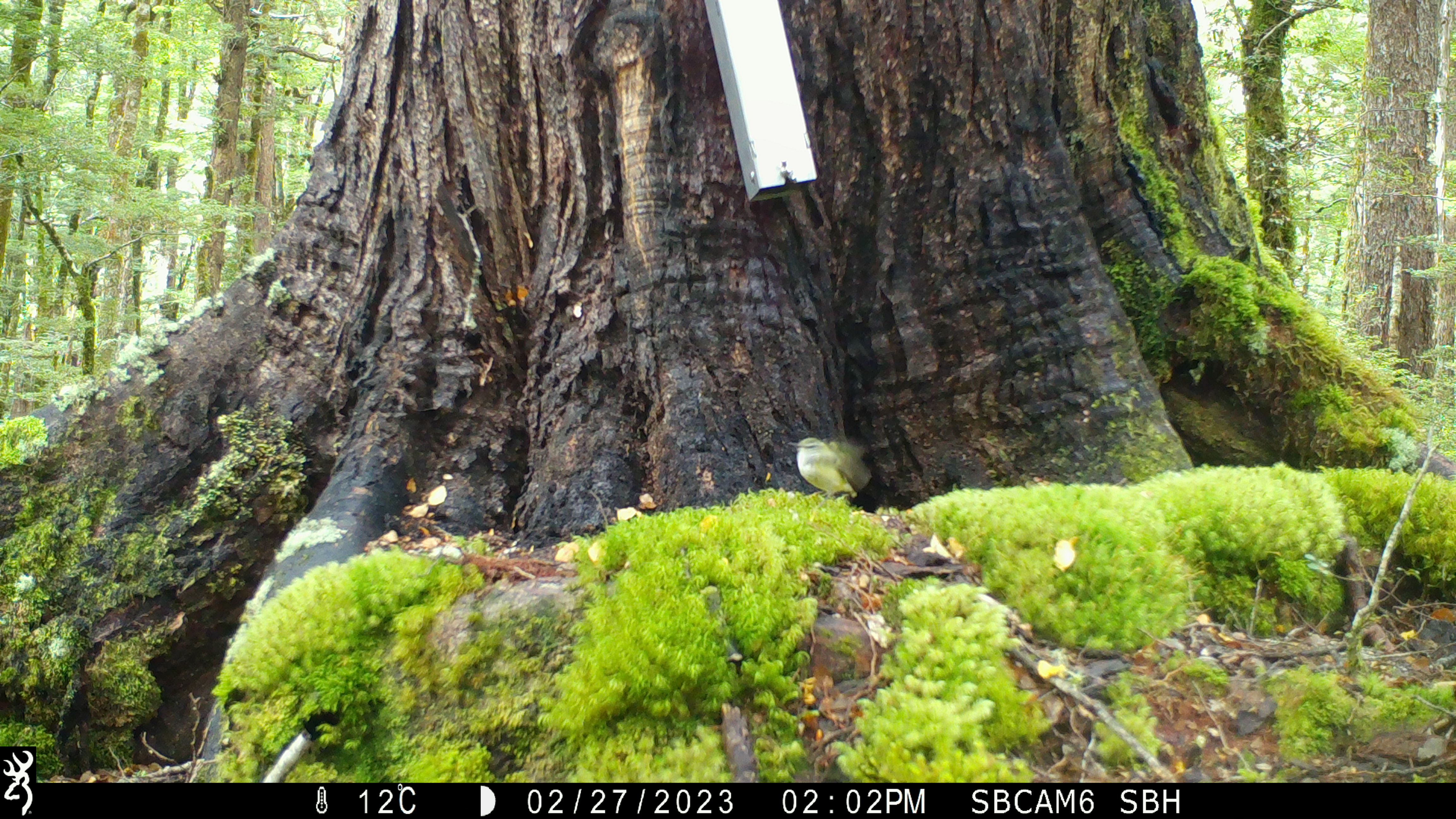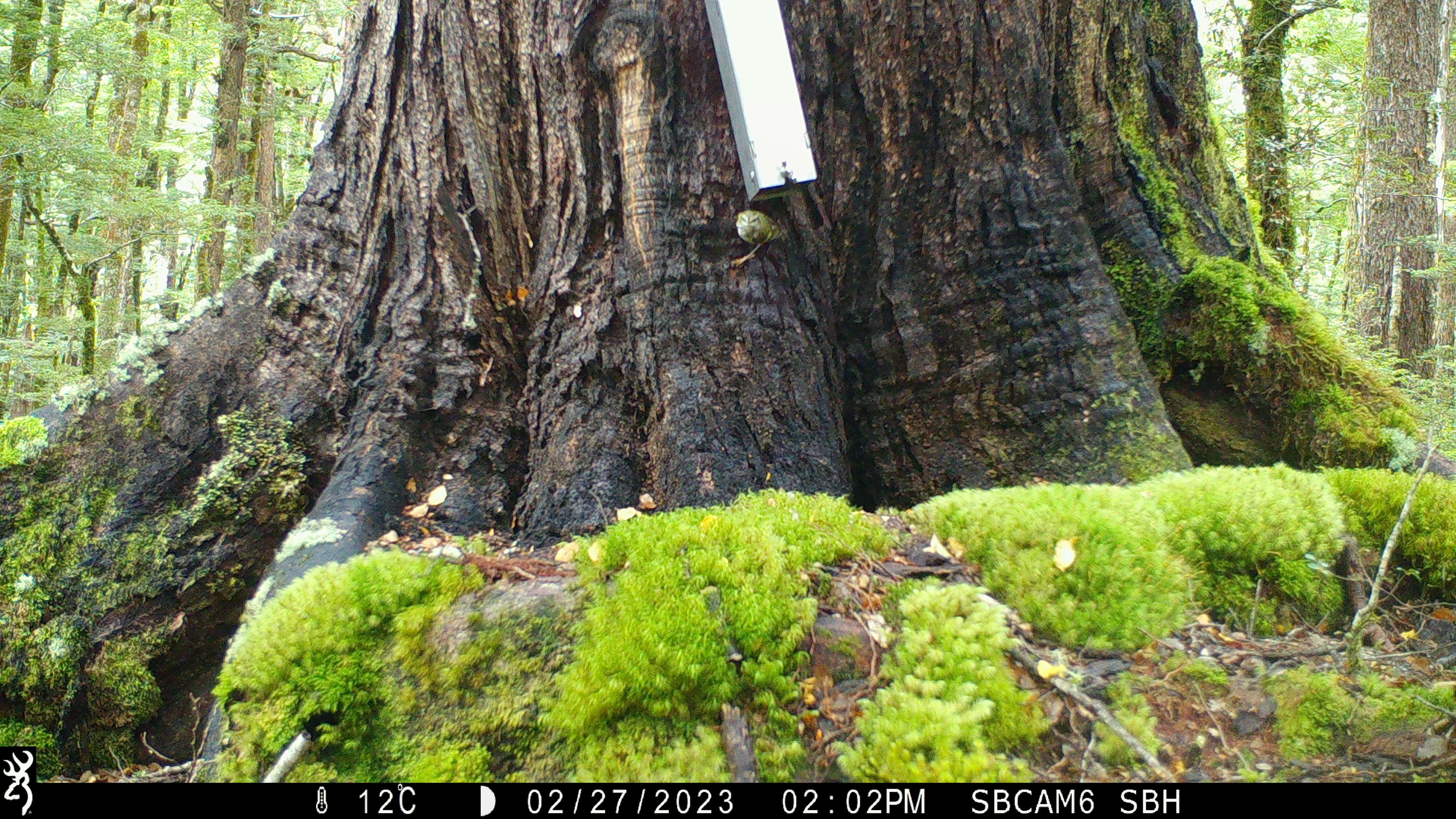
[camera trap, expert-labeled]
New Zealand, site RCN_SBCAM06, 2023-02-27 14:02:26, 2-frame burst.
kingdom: Animalia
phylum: Chordata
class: Aves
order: Passeriformes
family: Acanthisittidae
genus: Acanthisitta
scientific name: Acanthisitta chloris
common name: rifleman